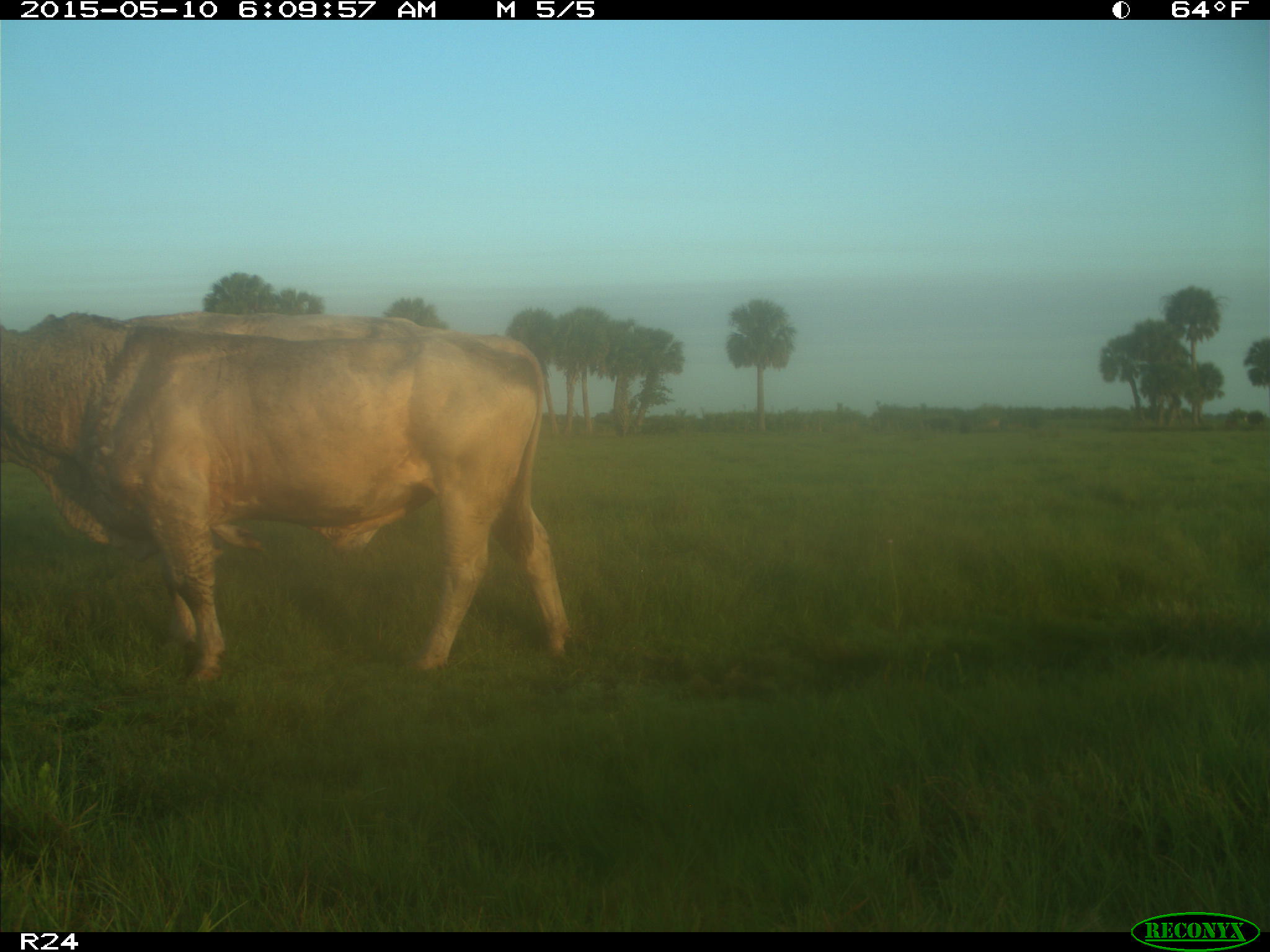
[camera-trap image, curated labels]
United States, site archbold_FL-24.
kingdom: Animalia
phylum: Chordata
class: Mammalia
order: Artiodactyla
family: Bovidae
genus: Bos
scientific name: Bos taurus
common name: domestic cow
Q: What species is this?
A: Bos taurus (domestic cow).